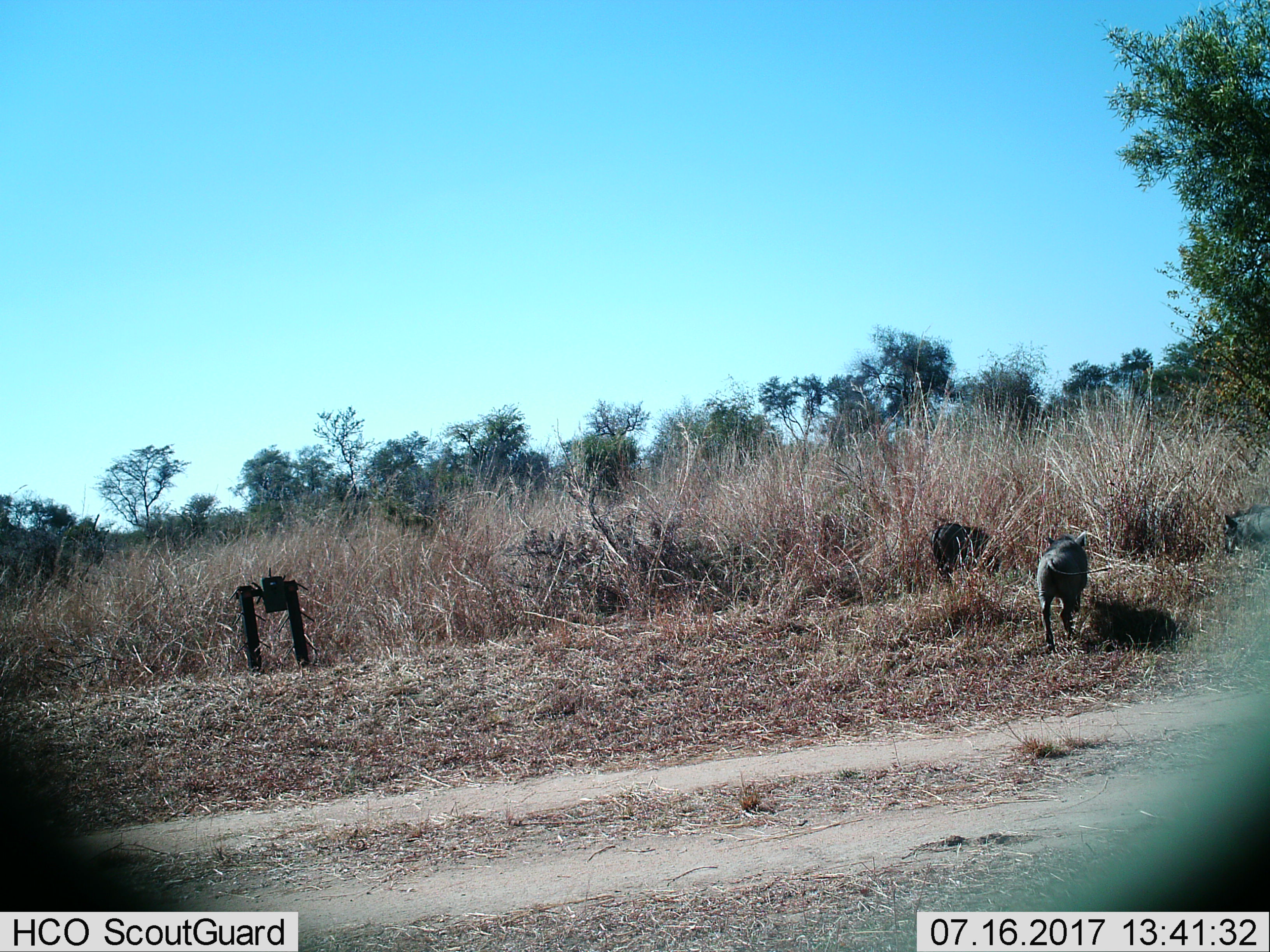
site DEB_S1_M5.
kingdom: Animalia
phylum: Chordata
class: Mammalia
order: Artiodactyla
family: Suidae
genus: Phacochoerus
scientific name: Phacochoerus africanus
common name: warthog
Warthog (Phacochoerus africanus), count 3. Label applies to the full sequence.